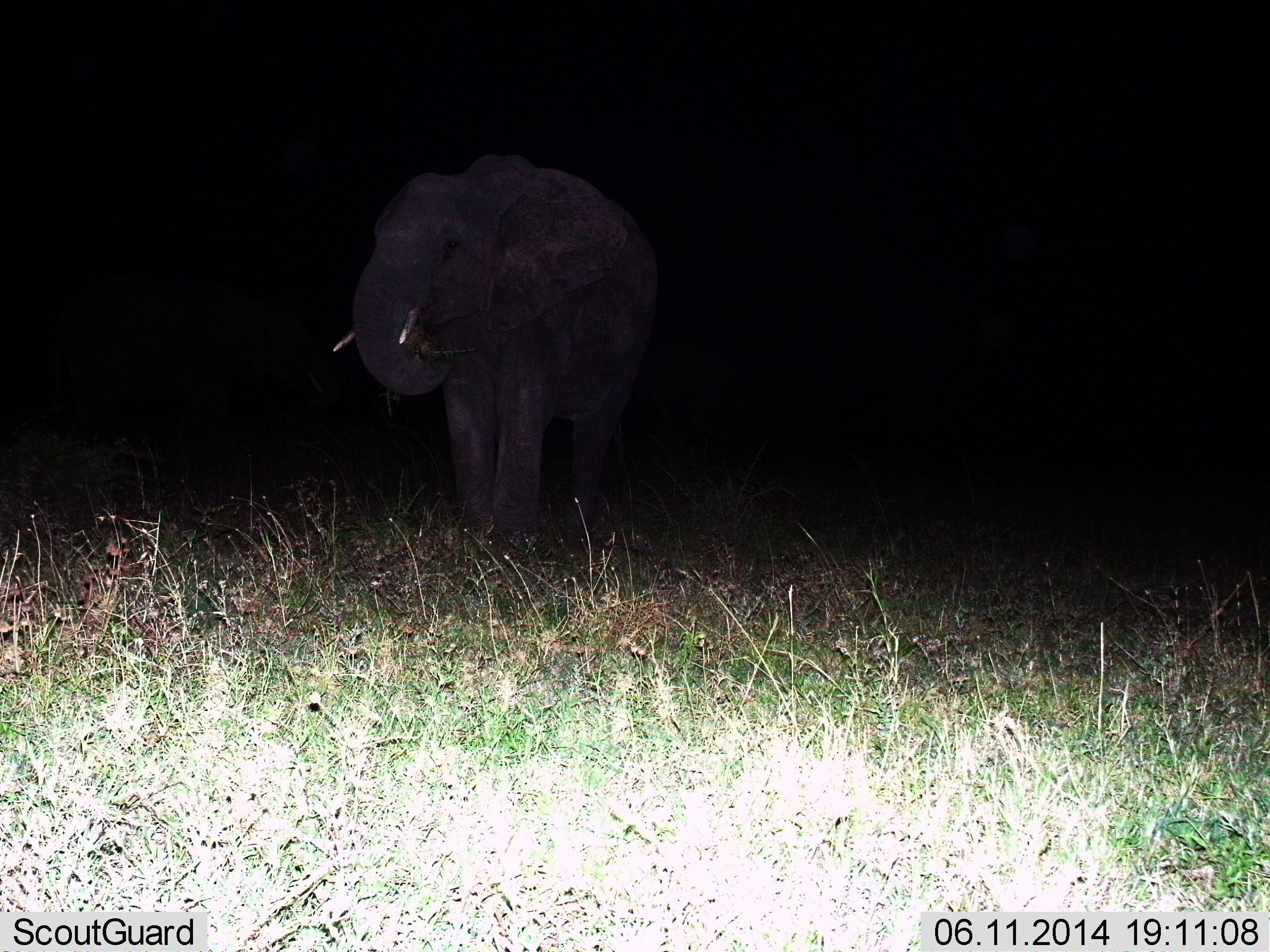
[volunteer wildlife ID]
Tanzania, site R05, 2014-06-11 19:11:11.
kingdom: Animalia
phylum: Chordata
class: Mammalia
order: Proboscidea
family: Elephantidae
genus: Loxodonta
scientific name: Loxodonta africana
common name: african bush elephant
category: elephant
Elephant (african bush elephant) (Loxodonta africana), count 1. Behavior (volunteer vote fractions): standing 40%, resting 0%, moving 20%, interacting 0%. Young present (vote fraction): 0%. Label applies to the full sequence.